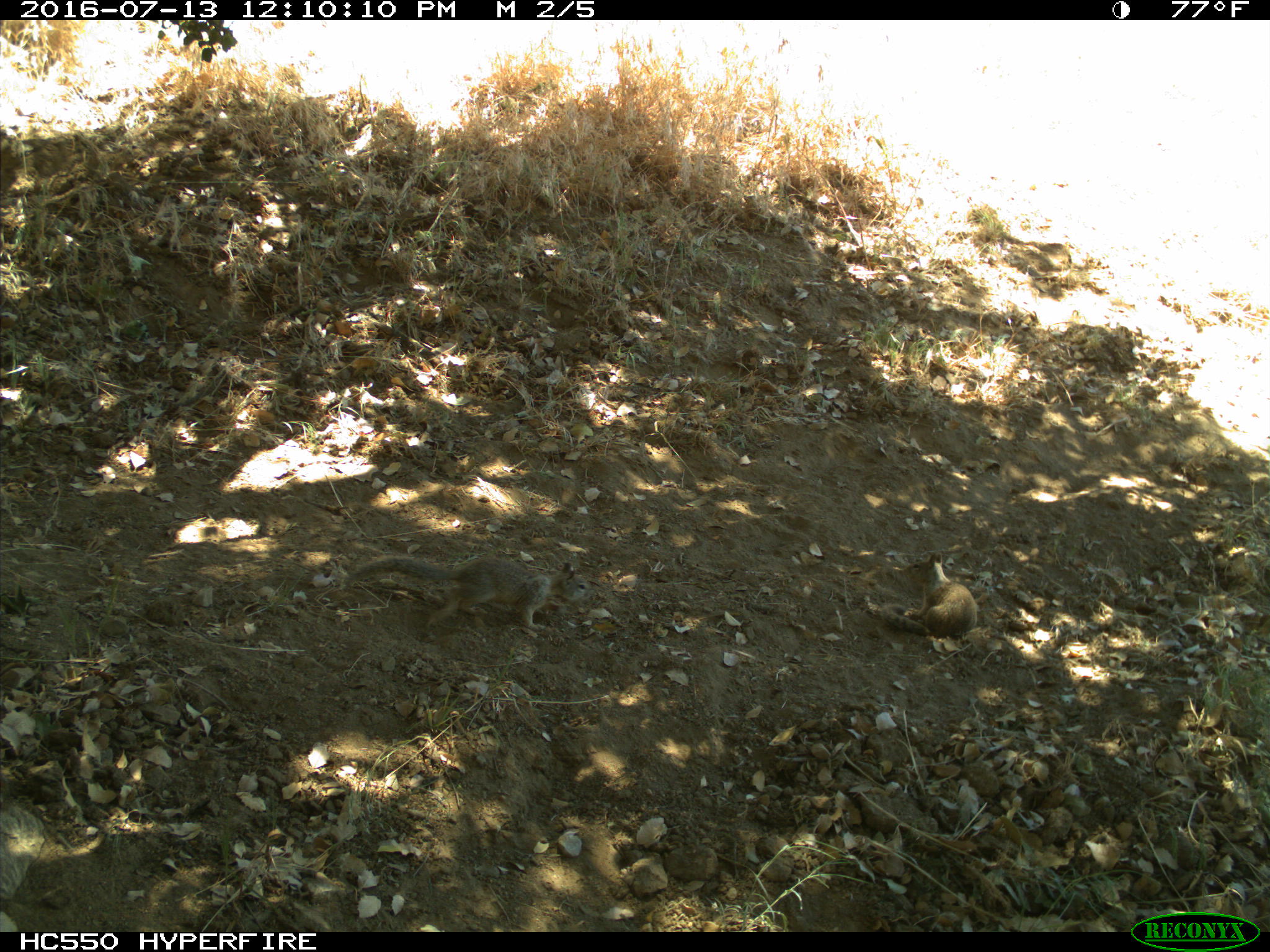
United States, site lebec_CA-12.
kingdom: Animalia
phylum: Chordata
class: Mammalia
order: Rodentia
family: Sciuridae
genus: Otospermophilus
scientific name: Otospermophilus beecheyi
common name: california ground squirrel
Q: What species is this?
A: Otospermophilus beecheyi (california ground squirrel).